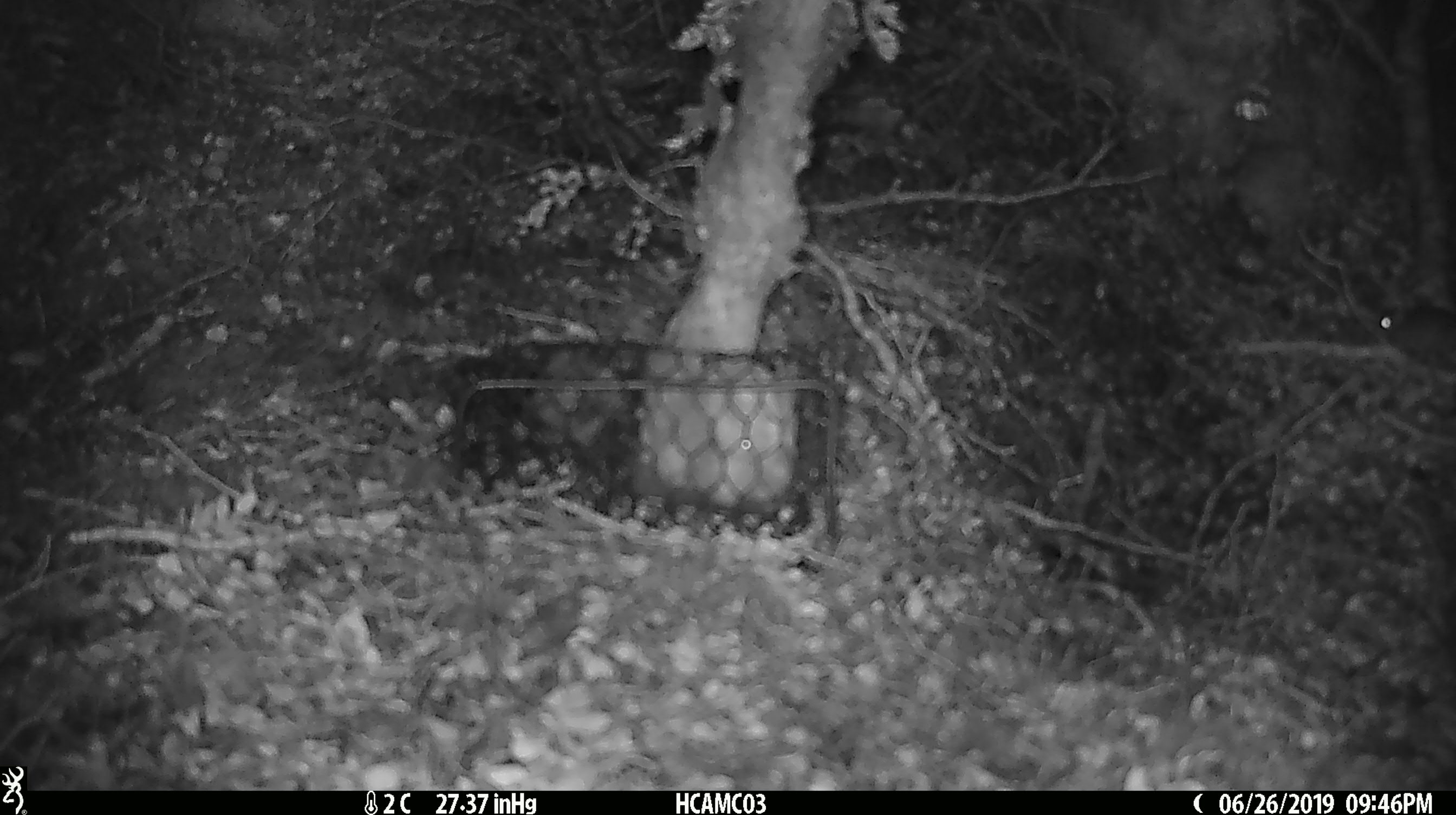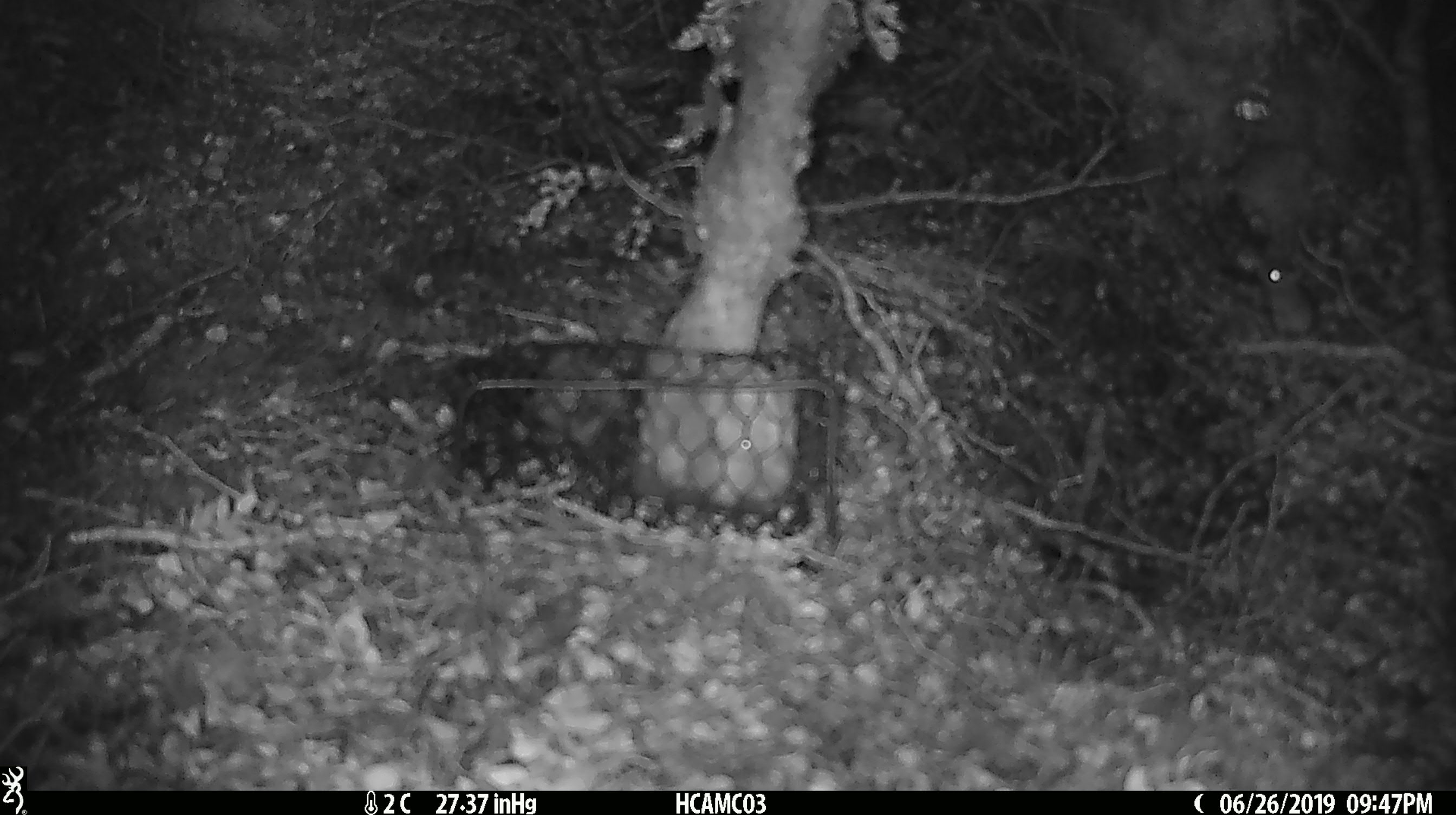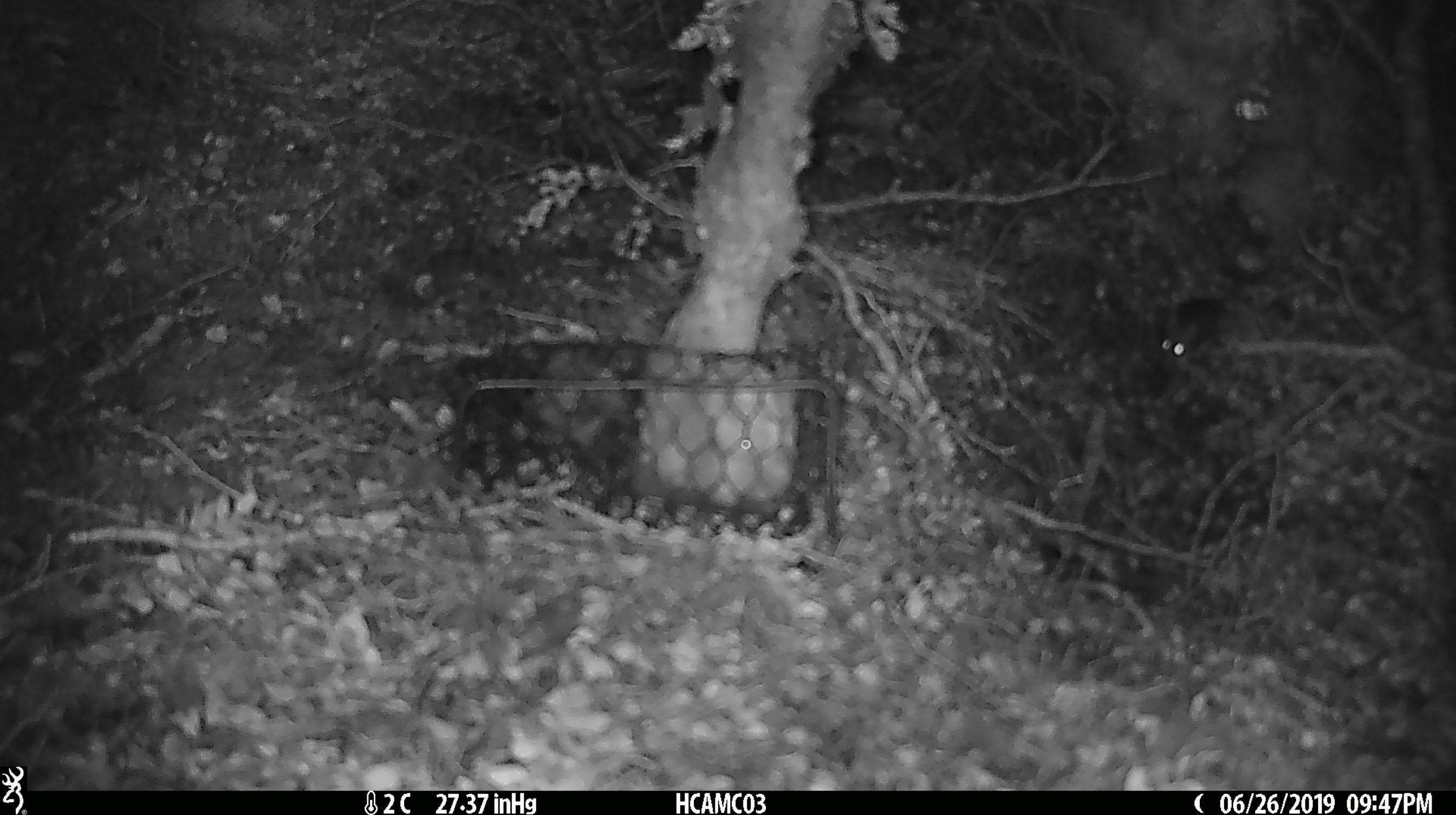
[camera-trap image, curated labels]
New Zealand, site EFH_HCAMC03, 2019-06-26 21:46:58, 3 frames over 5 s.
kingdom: Animalia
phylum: Chordata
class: Mammalia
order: Rodentia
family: Muridae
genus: Mus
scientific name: Mus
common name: mouse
Mouse (Mus).